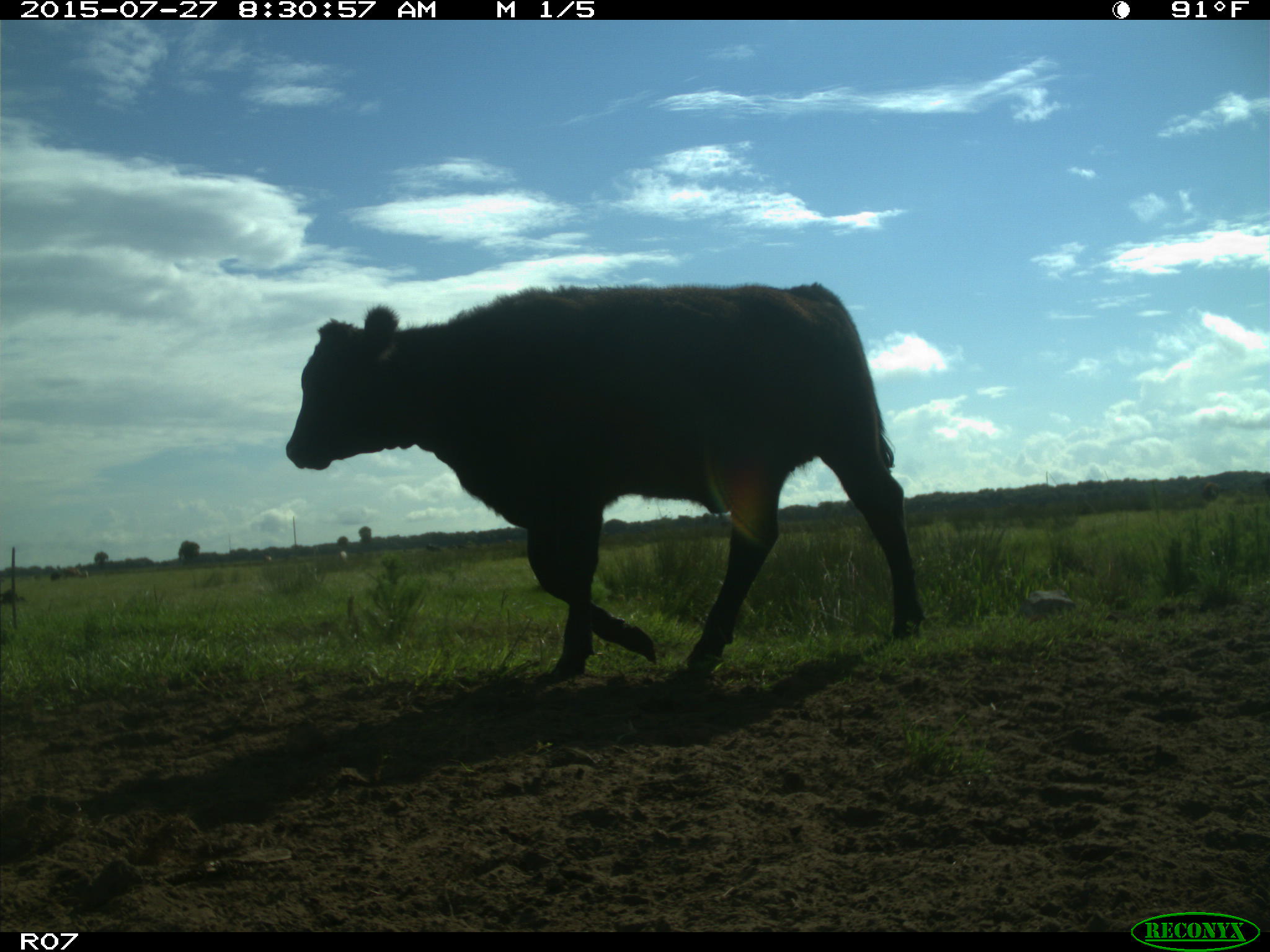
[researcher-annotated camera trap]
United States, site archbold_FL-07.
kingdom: Animalia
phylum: Chordata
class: Mammalia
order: Artiodactyla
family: Bovidae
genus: Bos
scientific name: Bos taurus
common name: domestic cow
Bos taurus (domestic cow).